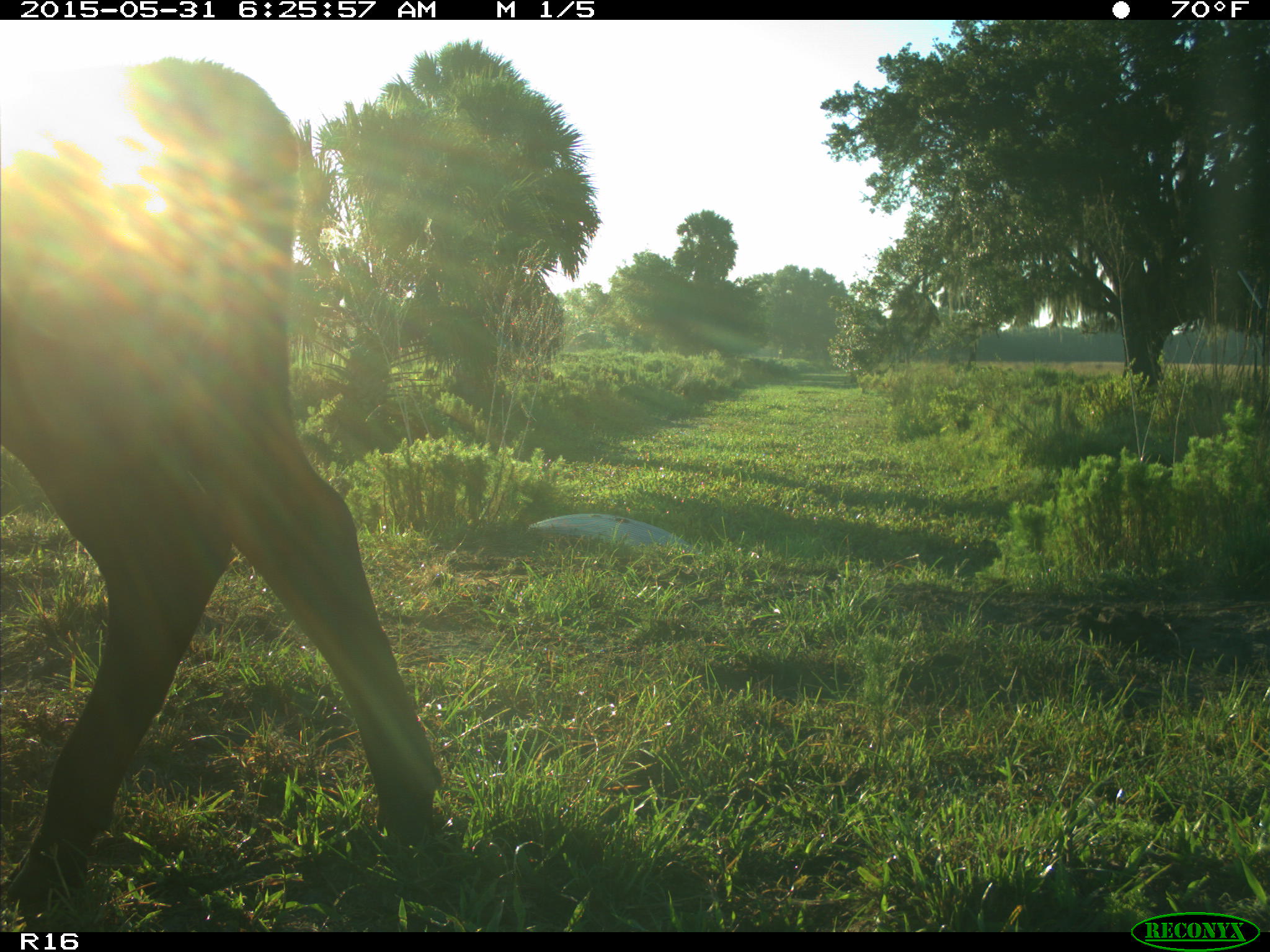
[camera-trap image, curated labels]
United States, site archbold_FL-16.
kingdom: Animalia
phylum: Chordata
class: Mammalia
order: Artiodactyla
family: Bovidae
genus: Bos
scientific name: Bos taurus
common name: domestic cow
Bos taurus (domestic cow).